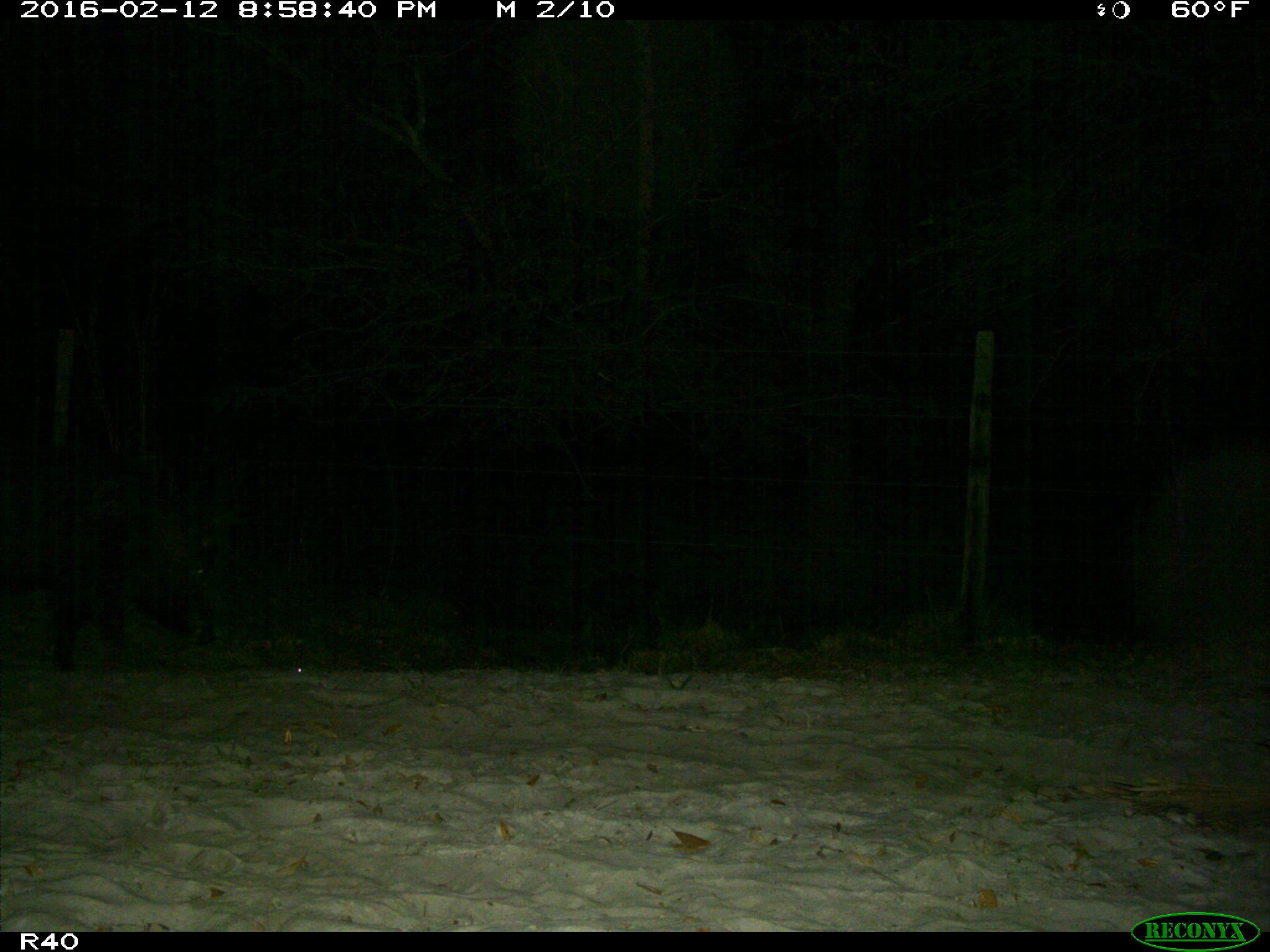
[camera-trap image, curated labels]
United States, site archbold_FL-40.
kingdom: Animalia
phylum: Chordata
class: Mammalia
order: Artiodactyla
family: Suidae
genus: Sus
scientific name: Sus scrofa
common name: wild boar